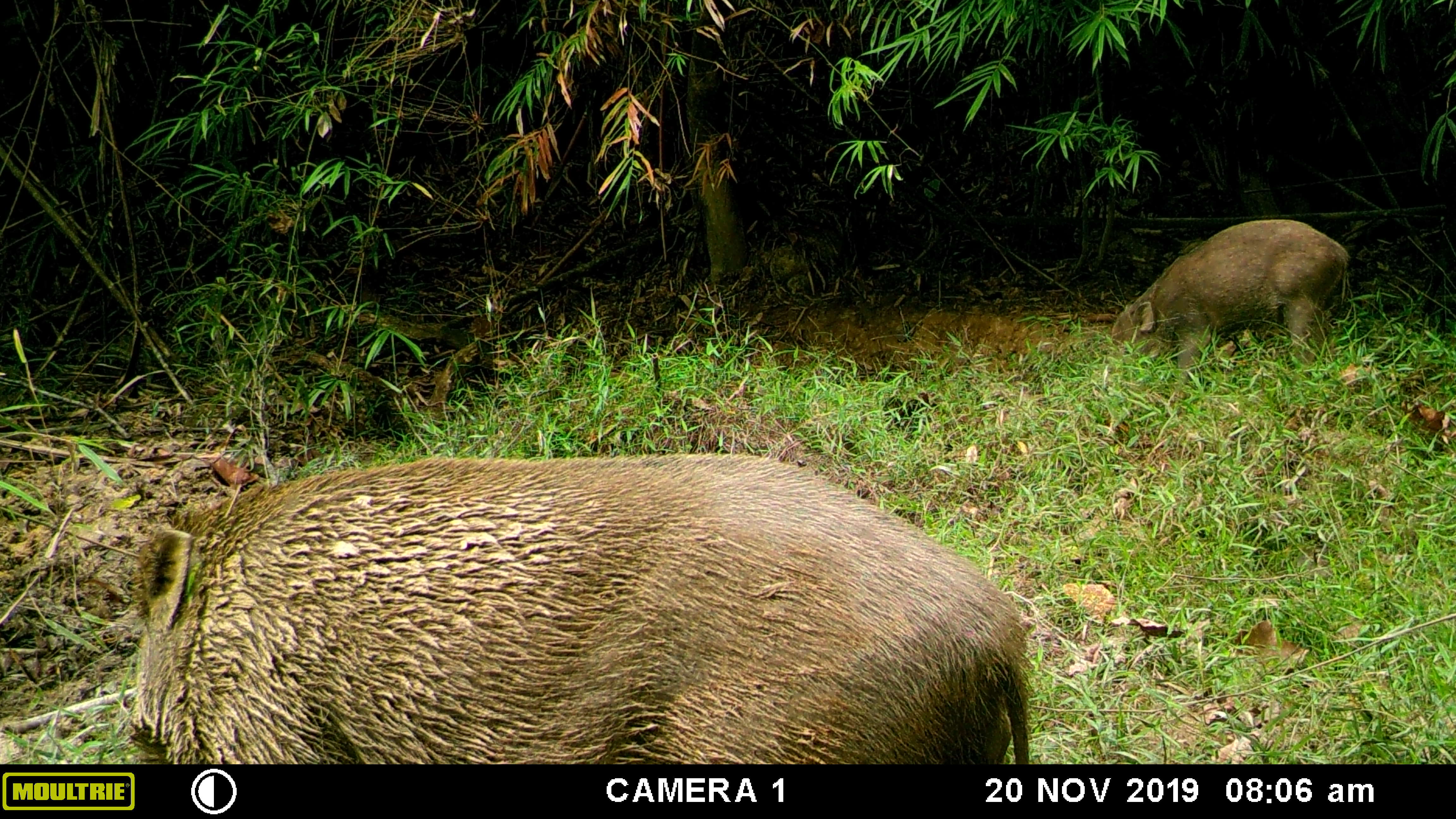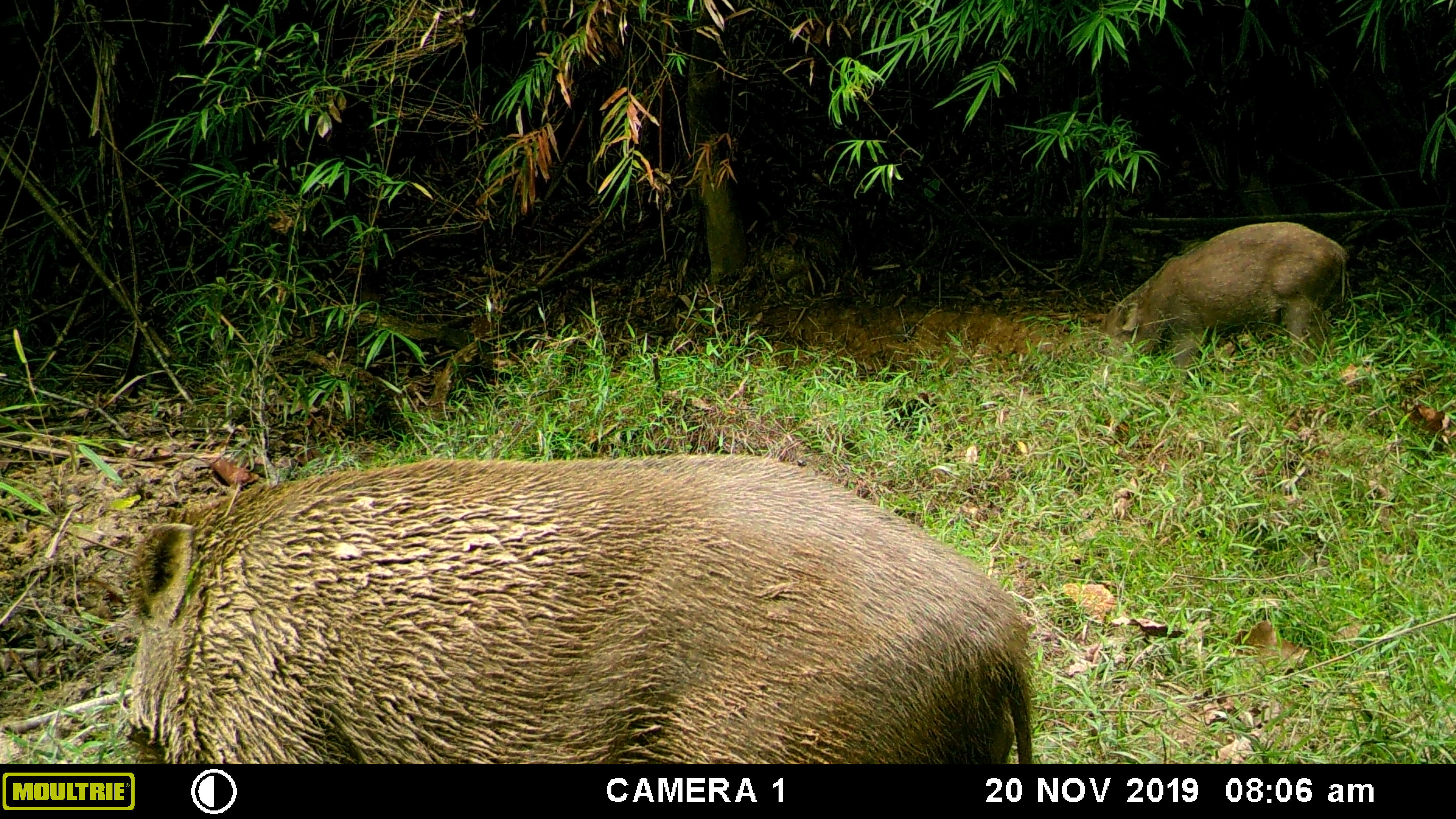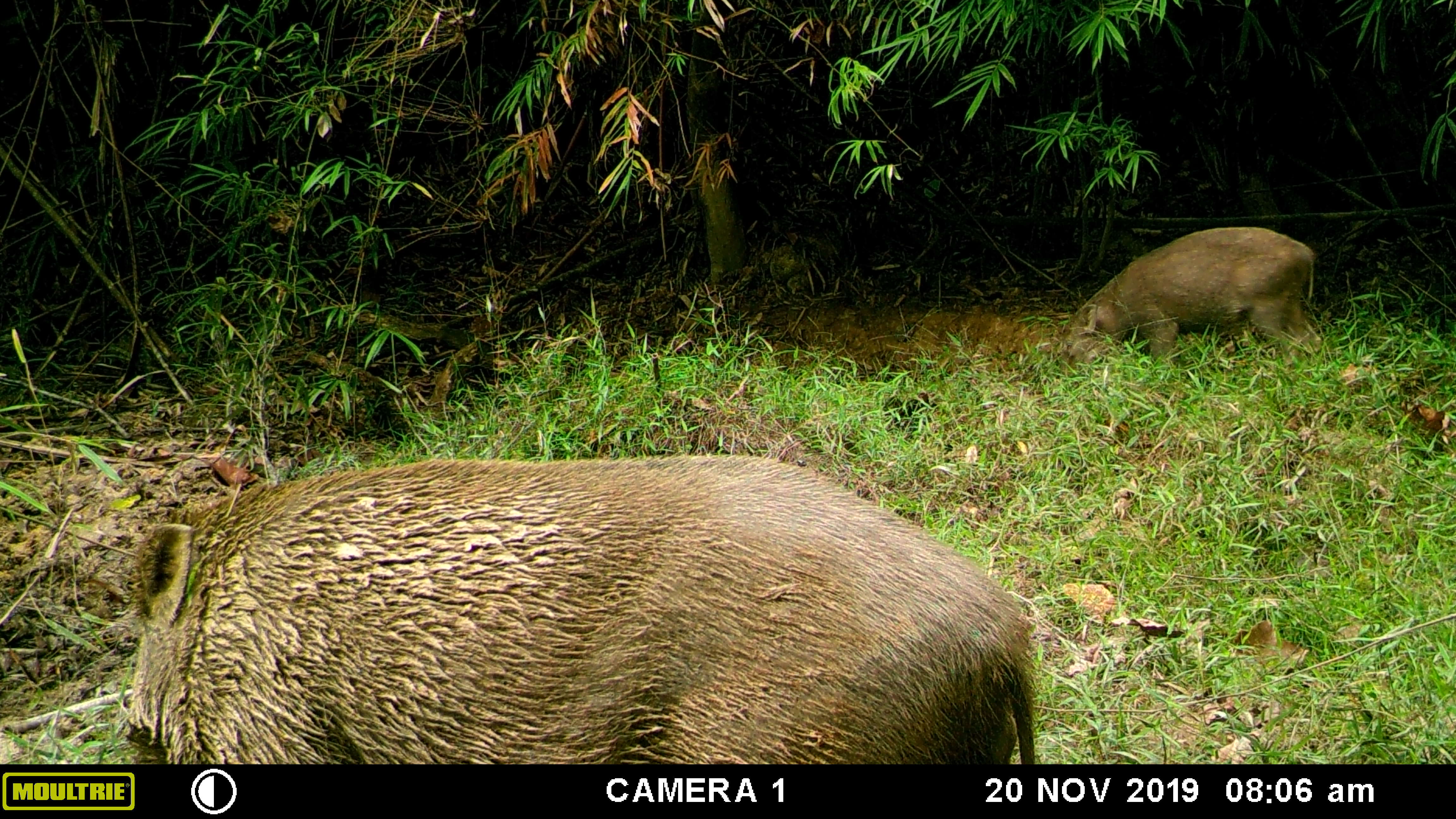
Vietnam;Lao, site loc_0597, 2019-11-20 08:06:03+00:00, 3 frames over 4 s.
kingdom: Animalia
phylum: Chordata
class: Mammalia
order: Artiodactyla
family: Suidae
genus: Sus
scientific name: Sus scrofa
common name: eurasian wild pig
Eurasian wild pig (Sus scrofa). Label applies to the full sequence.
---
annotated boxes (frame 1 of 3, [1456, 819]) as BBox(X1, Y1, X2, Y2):
eurasian wild pig: BBox(126, 452, 1032, 764); BBox(1110, 219, 1350, 401)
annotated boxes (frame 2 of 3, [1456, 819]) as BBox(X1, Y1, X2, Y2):
eurasian wild pig: BBox(126, 452, 1032, 764); BBox(1100, 221, 1350, 396)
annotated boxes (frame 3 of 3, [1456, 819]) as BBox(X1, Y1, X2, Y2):
eurasian wild pig: BBox(126, 452, 1032, 764); BBox(1055, 226, 1322, 365)